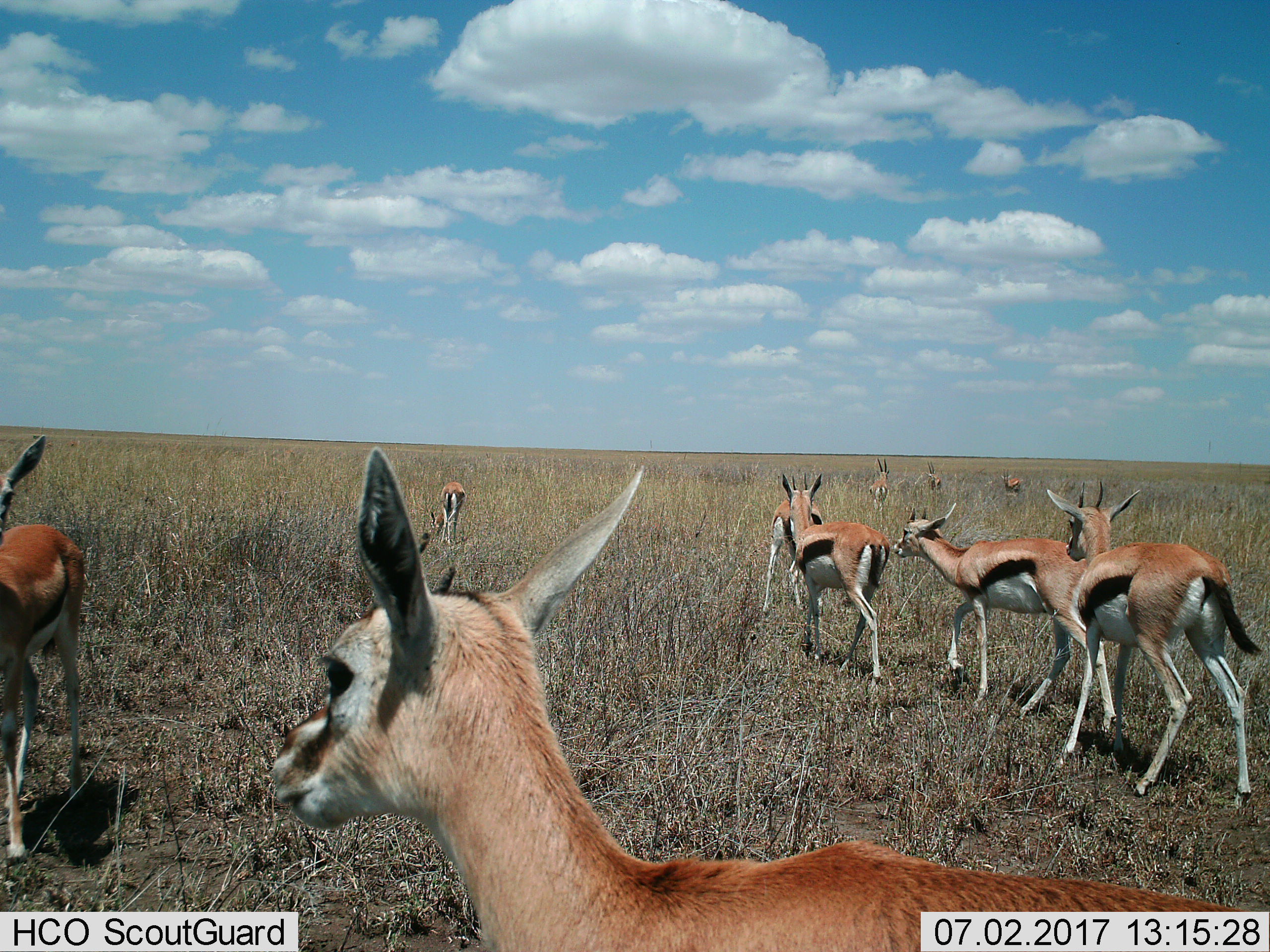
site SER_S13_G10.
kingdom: Animalia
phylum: Chordata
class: Mammalia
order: Artiodactyla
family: Bovidae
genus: Eudorcas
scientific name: Eudorcas thomsonii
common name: thomson's gazelle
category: gazellethomsons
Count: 10.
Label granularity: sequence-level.